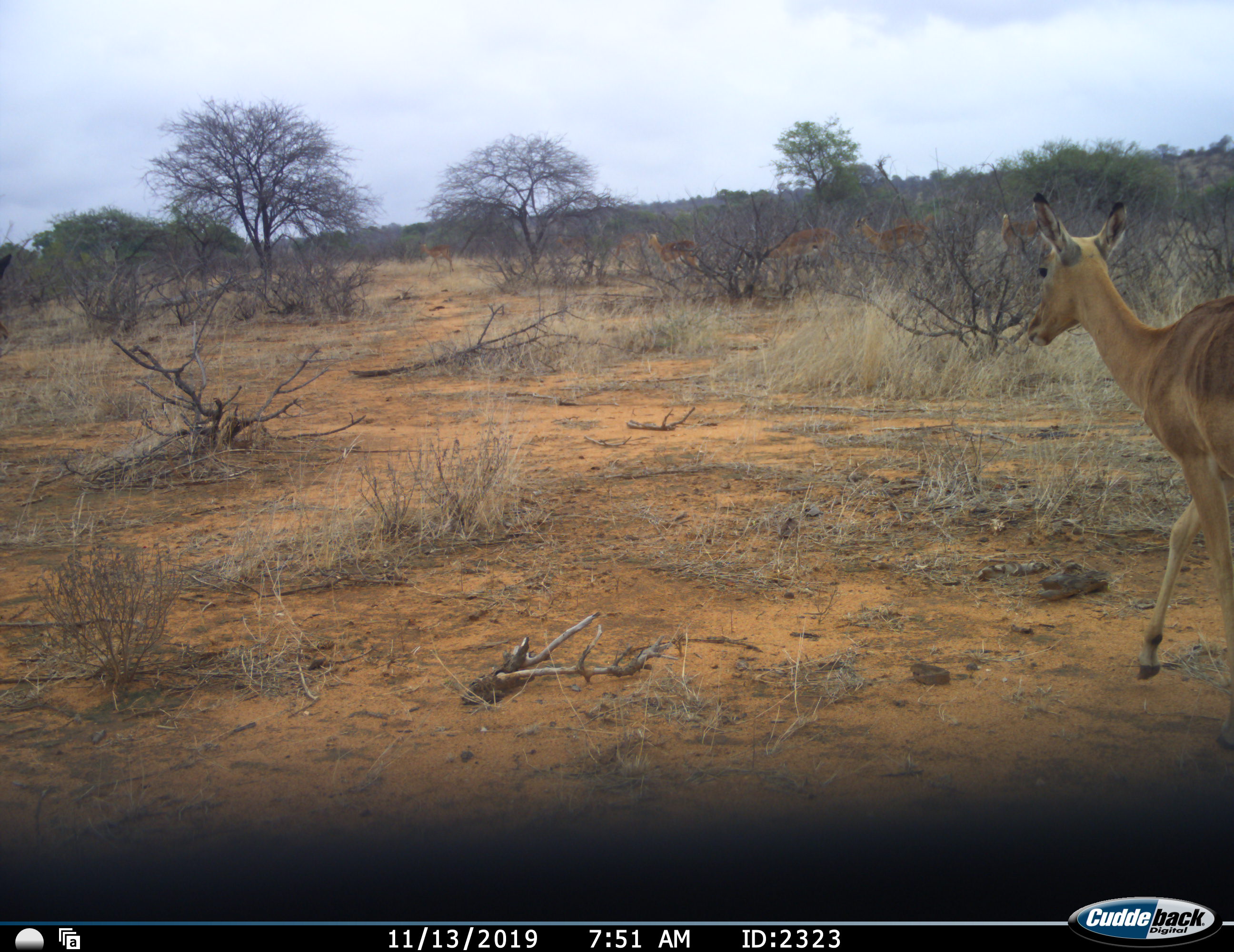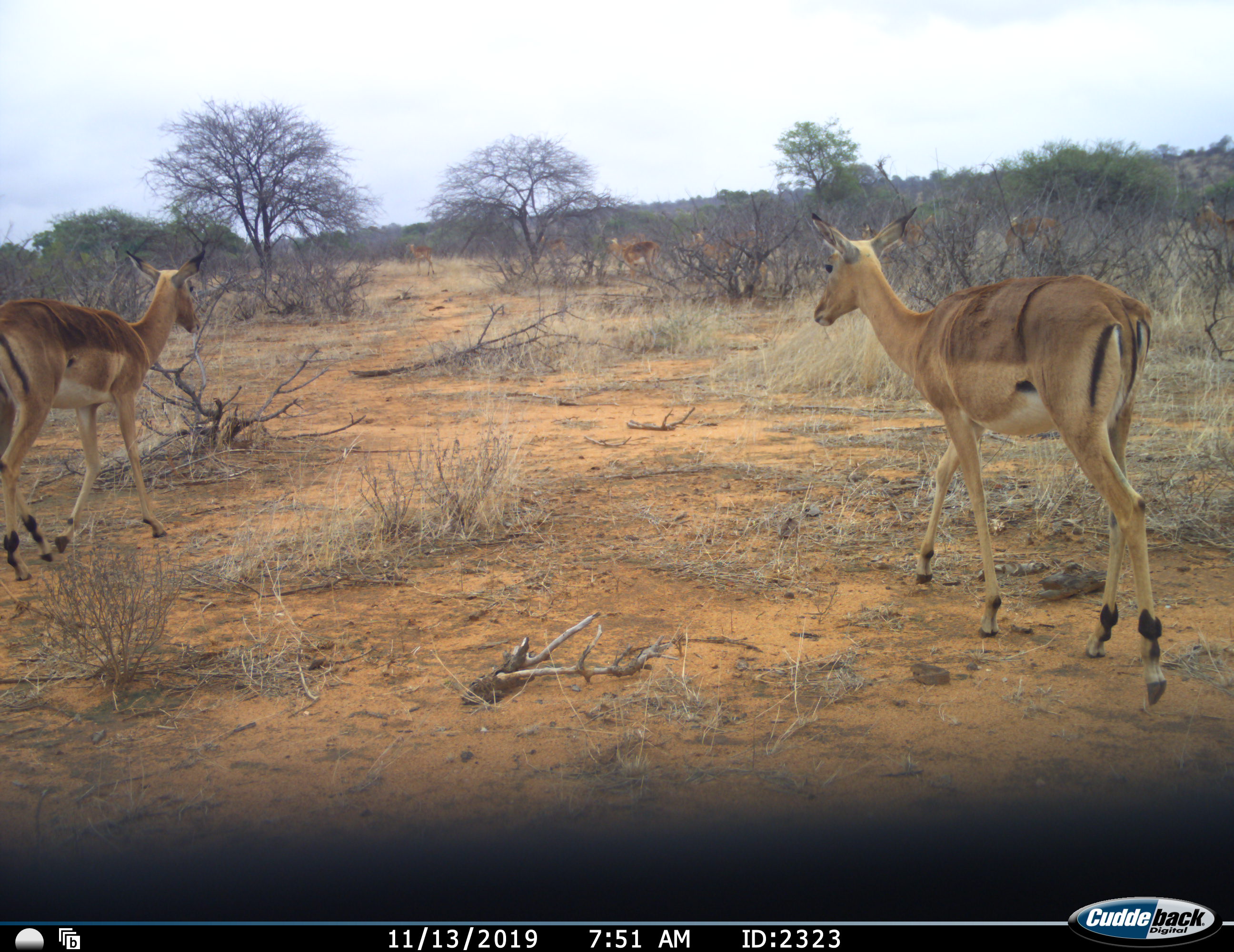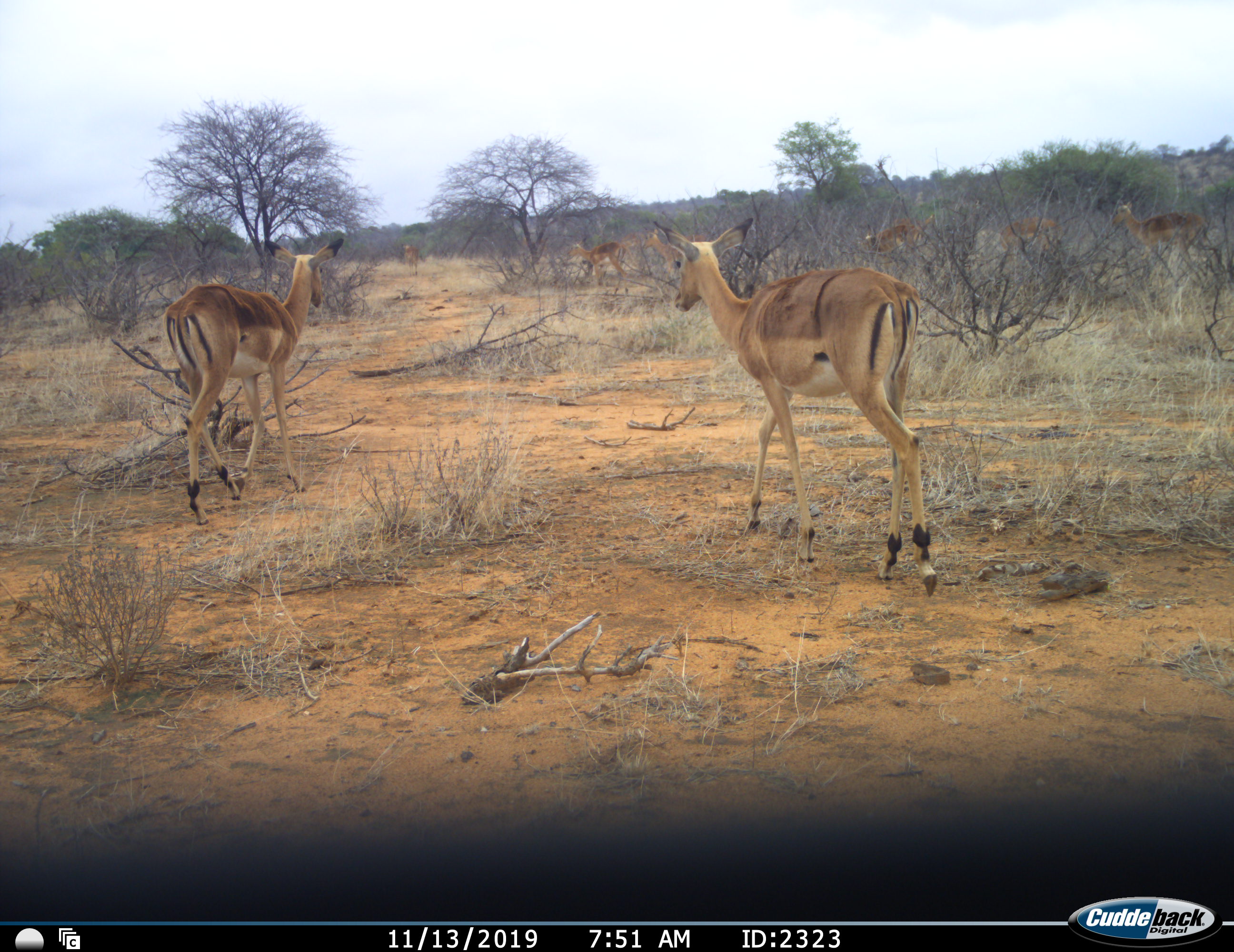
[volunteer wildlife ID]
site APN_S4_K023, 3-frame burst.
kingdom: Animalia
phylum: Chordata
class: Mammalia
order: Artiodactyla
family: Bovidae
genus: Aepyceros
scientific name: Aepyceros melampus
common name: impala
Impala (Aepyceros melampus), count 8. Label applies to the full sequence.